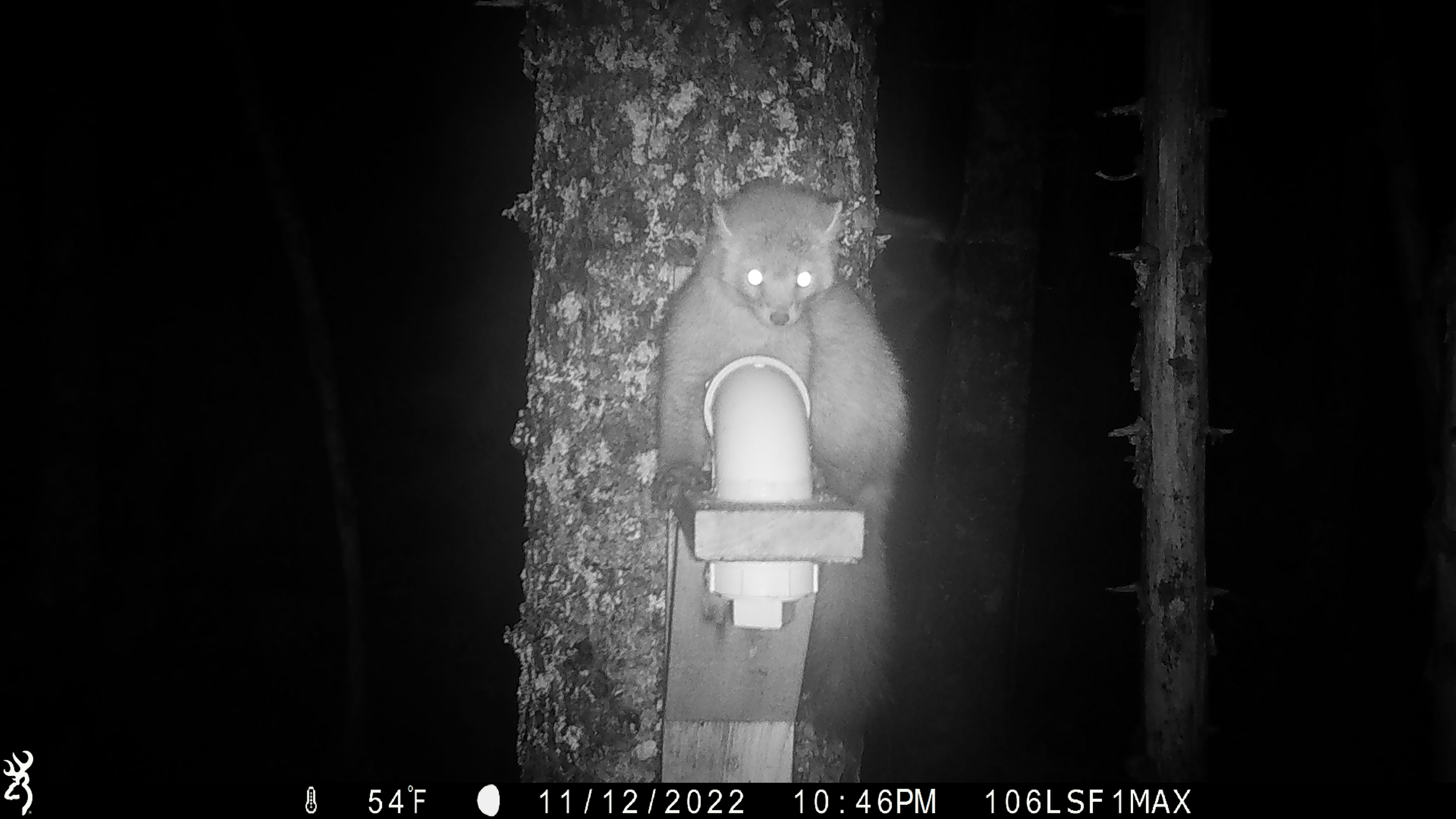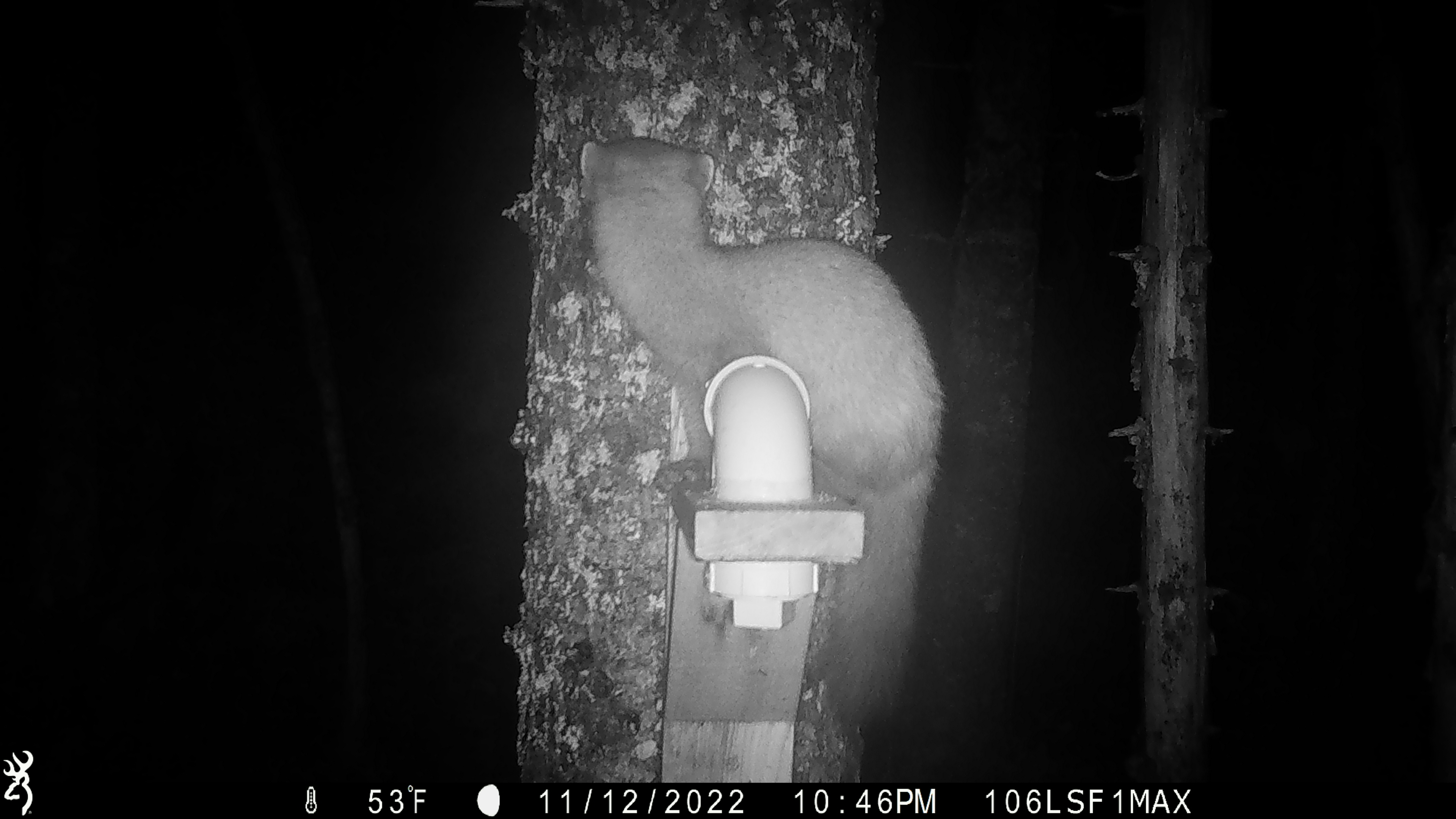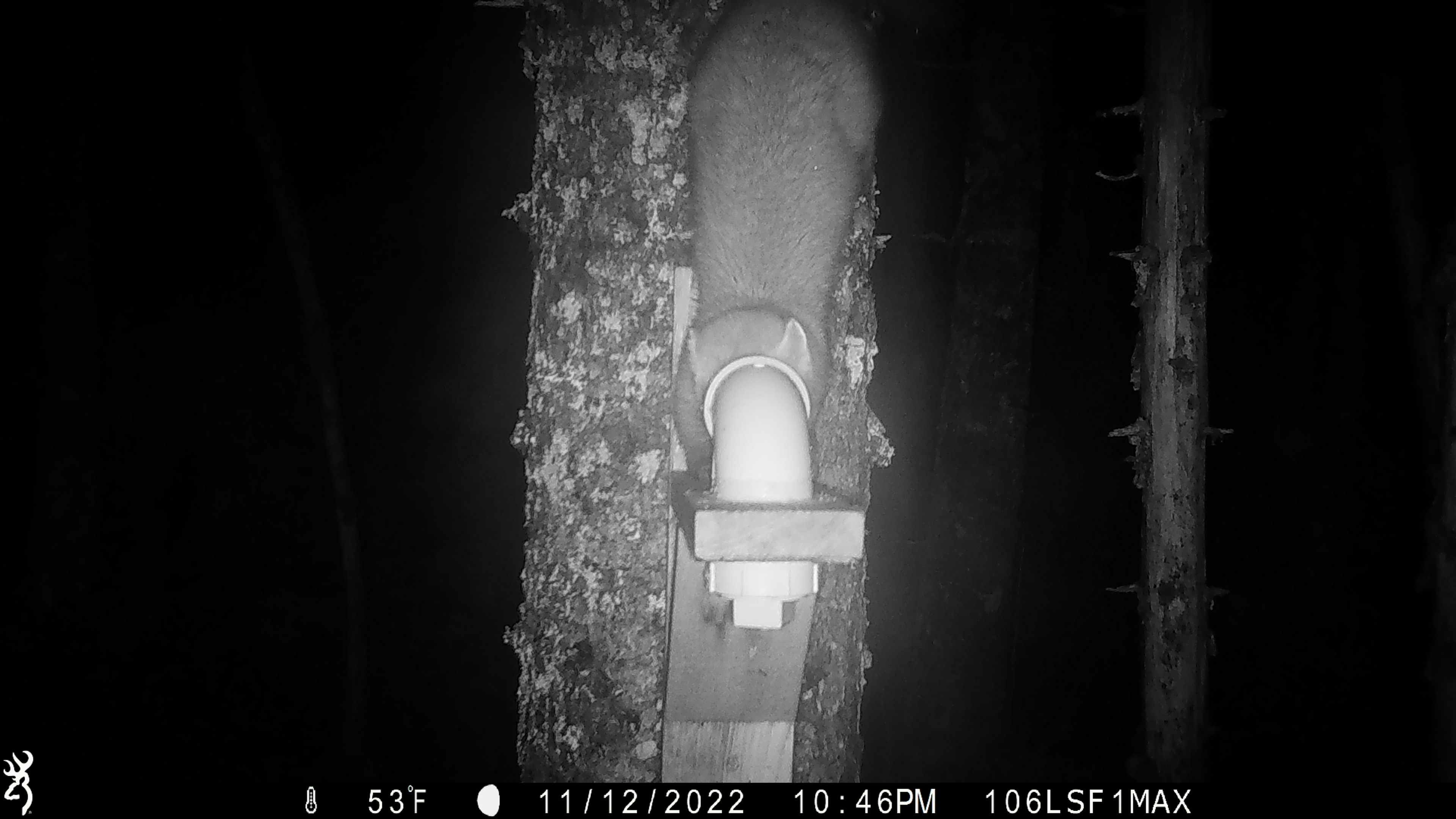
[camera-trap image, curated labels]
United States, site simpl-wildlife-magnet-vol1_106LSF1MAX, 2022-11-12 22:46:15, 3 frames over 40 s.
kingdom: Animalia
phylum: Chordata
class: Mammalia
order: Carnivora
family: Mustelidae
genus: Martes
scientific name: Martes americana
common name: american marten